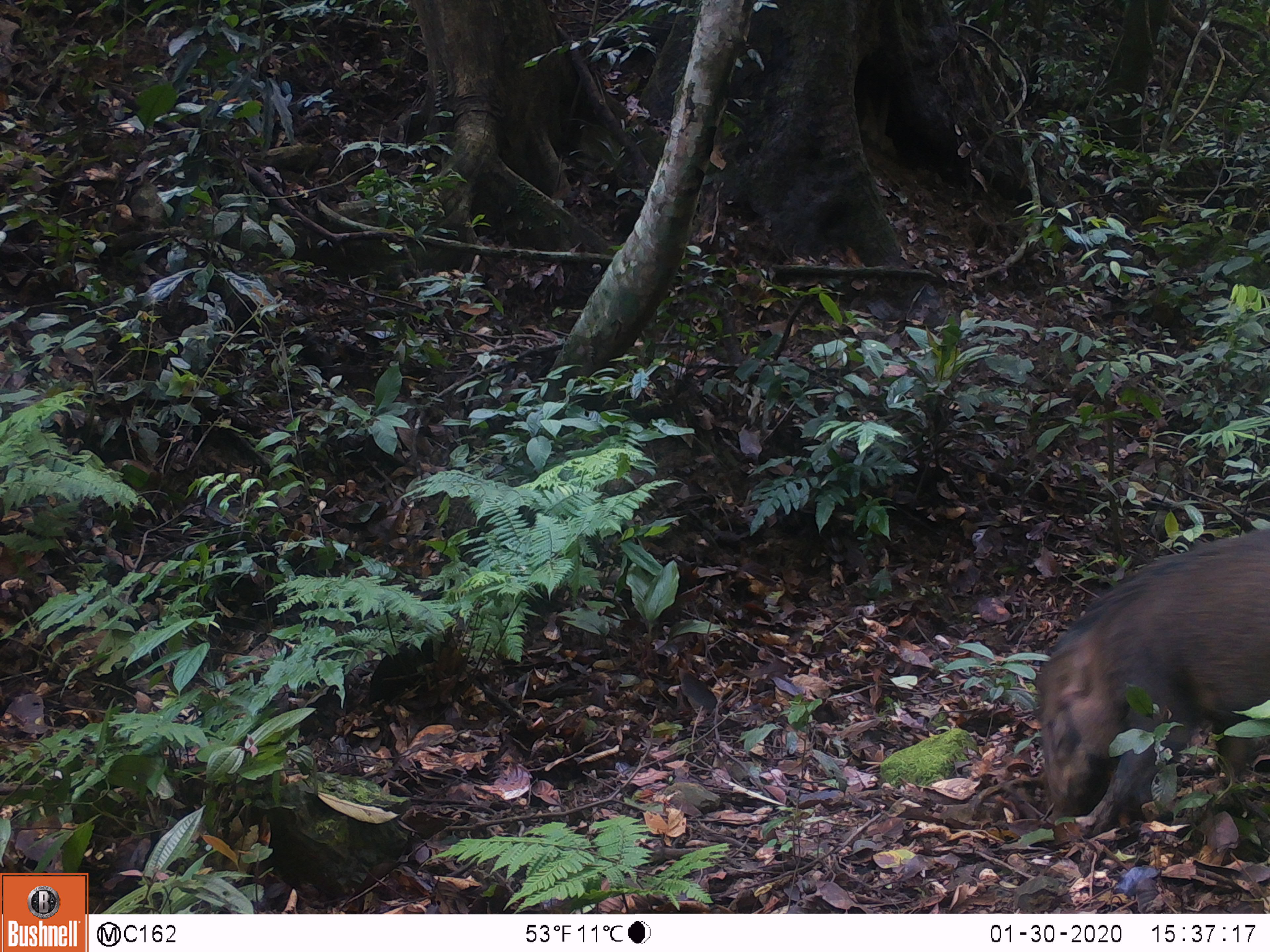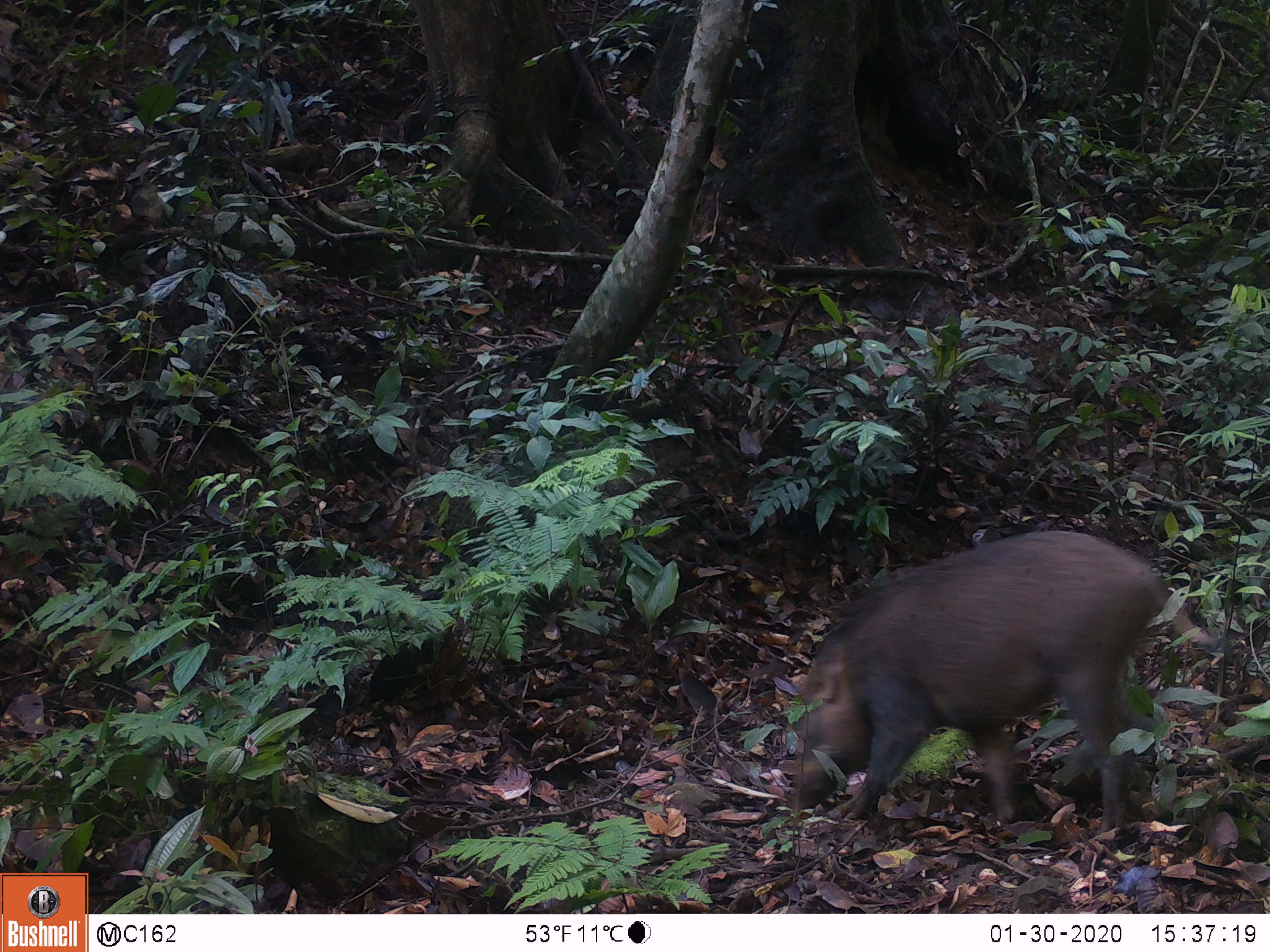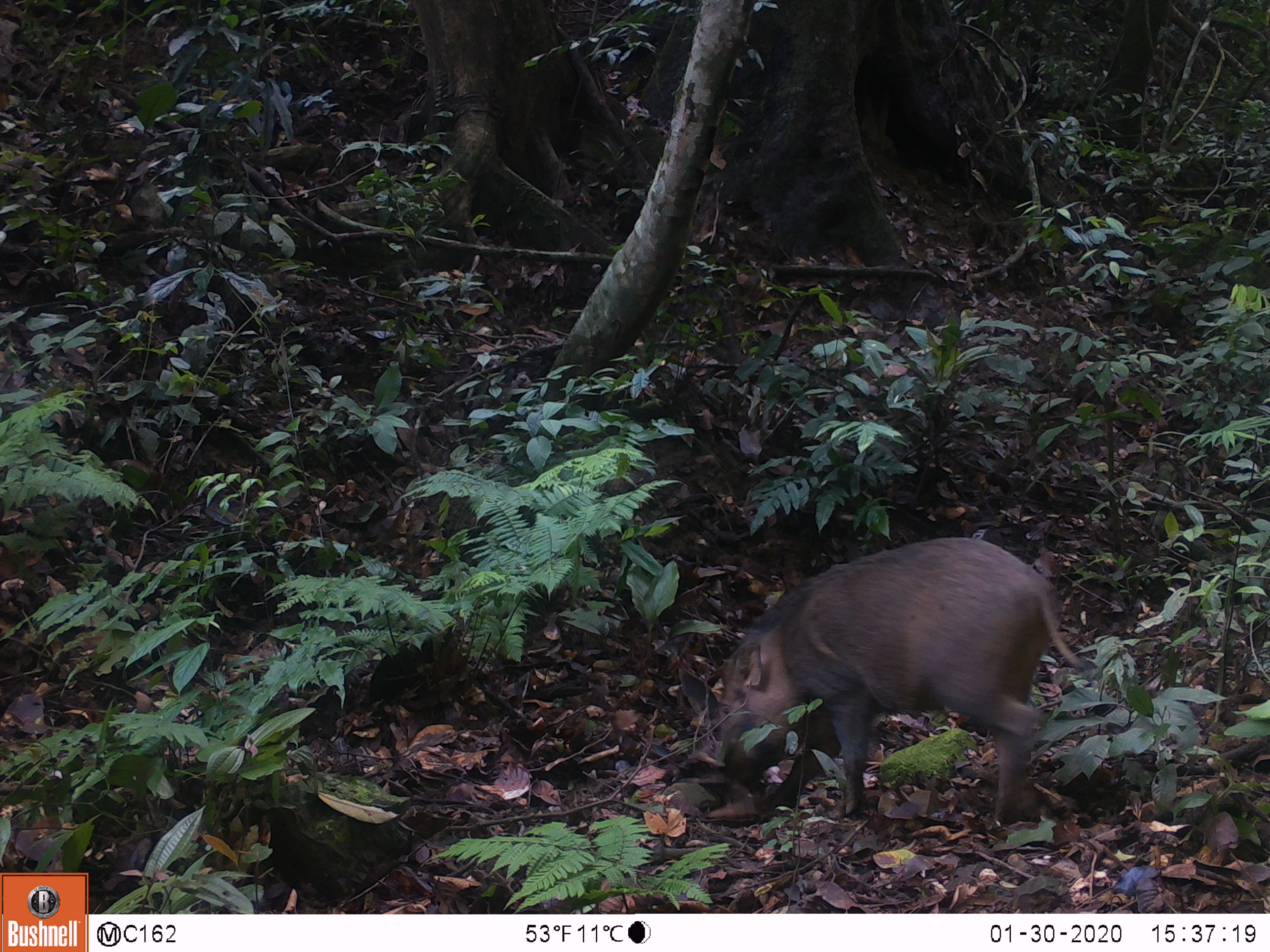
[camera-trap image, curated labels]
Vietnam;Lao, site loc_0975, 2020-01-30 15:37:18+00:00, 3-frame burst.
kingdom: Animalia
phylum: Chordata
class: Mammalia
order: Artiodactyla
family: Suidae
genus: Sus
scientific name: Sus scrofa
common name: eurasian wild pig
Eurasian wild pig (Sus scrofa). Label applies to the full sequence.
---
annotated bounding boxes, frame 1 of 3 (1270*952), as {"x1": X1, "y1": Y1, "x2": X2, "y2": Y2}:
eurasian wild pig: {"x1": 1029, "y1": 521, "x2": 1270, "y2": 841}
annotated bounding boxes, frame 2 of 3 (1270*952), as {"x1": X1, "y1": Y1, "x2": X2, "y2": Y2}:
eurasian wild pig: {"x1": 785, "y1": 527, "x2": 1234, "y2": 839}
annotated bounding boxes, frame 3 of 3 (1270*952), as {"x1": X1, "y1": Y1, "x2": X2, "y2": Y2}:
eurasian wild pig: {"x1": 714, "y1": 534, "x2": 1091, "y2": 830}